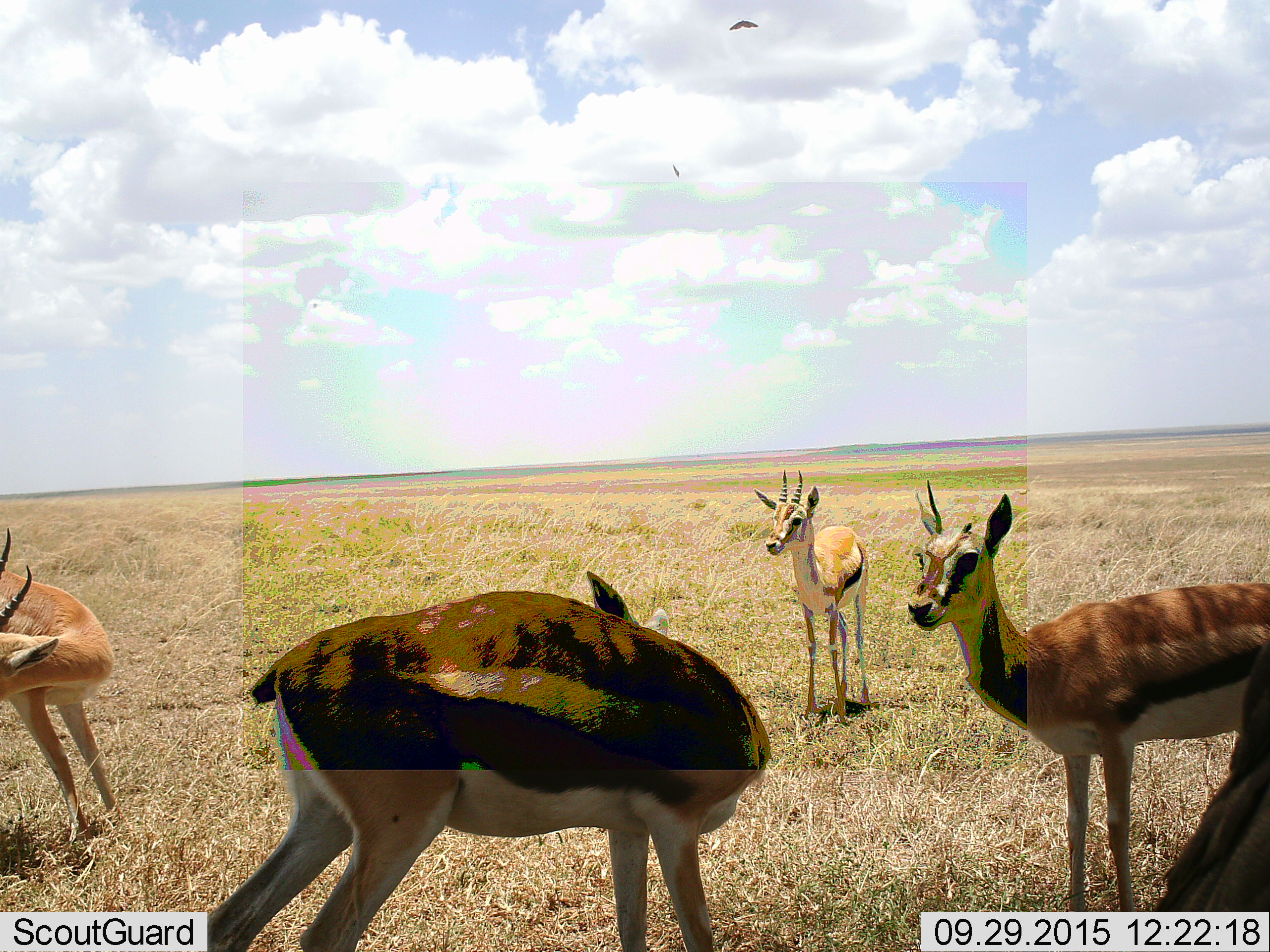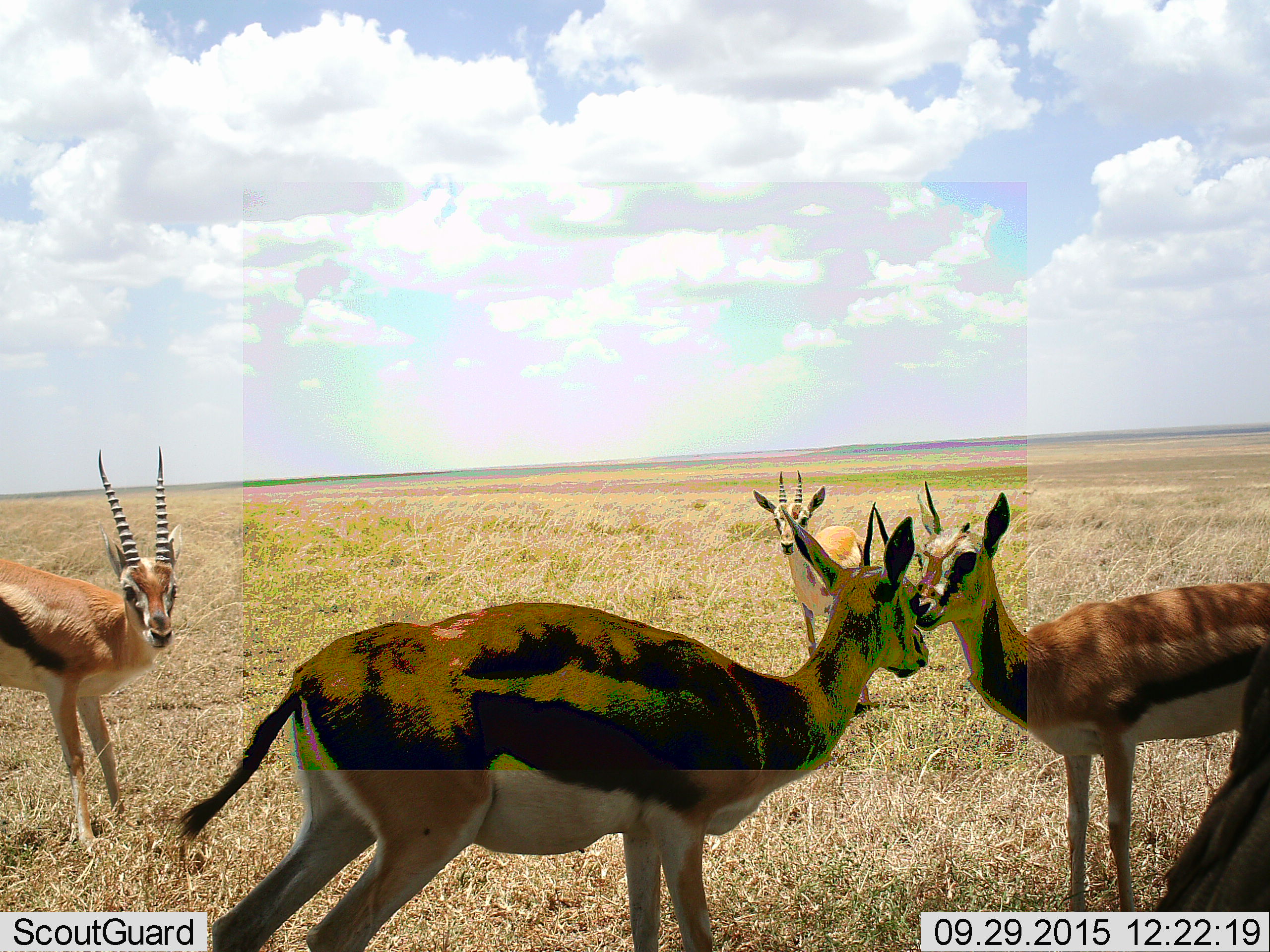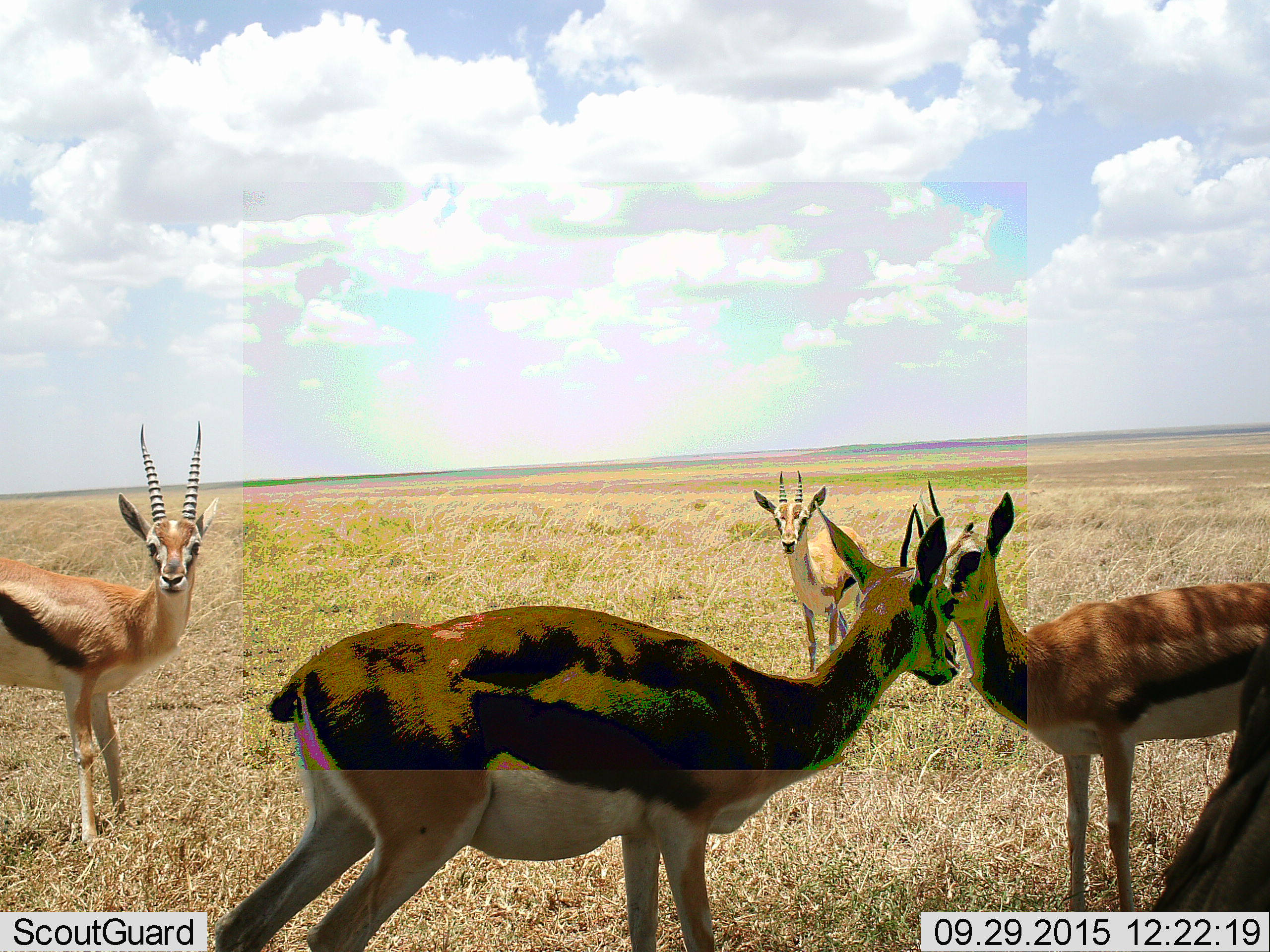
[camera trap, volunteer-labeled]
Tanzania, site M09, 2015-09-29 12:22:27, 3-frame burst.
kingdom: Animalia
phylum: Chordata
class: Mammalia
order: Artiodactyla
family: Bovidae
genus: Eudorcas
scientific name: Eudorcas thomsonii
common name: thomson's gazelle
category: gazellethomsons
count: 4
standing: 78%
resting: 11%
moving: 22%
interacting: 22%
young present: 22%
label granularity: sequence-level